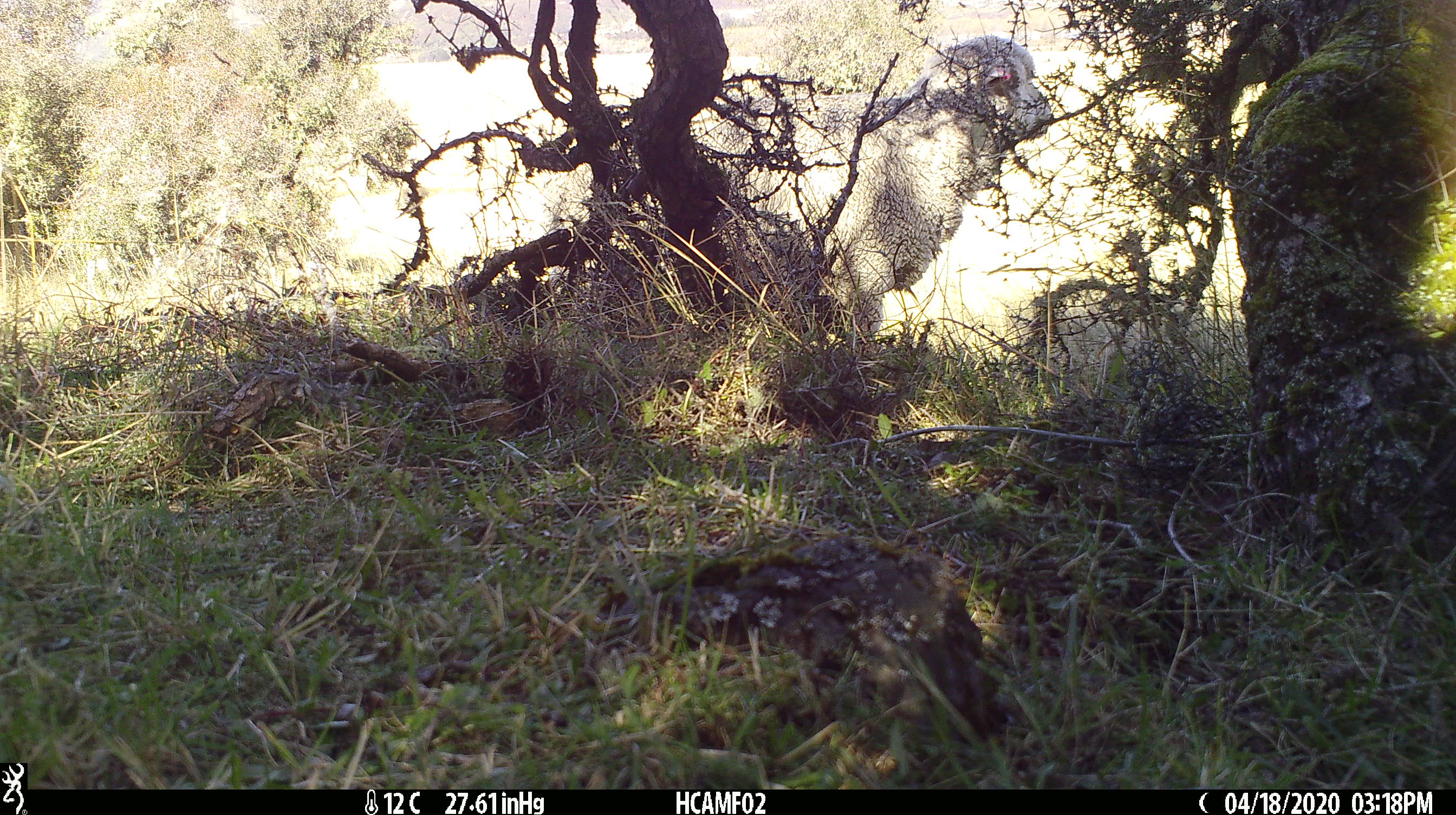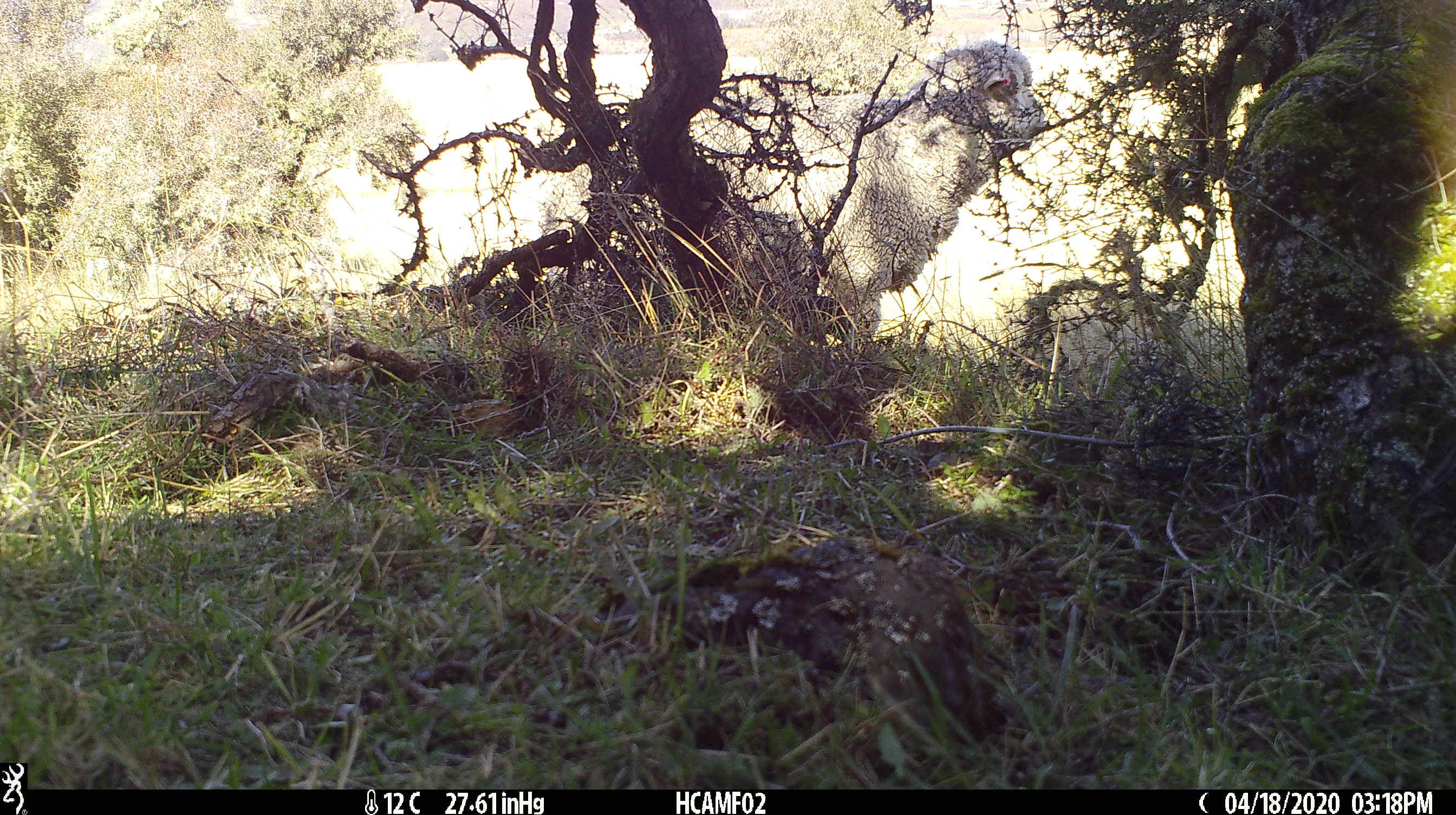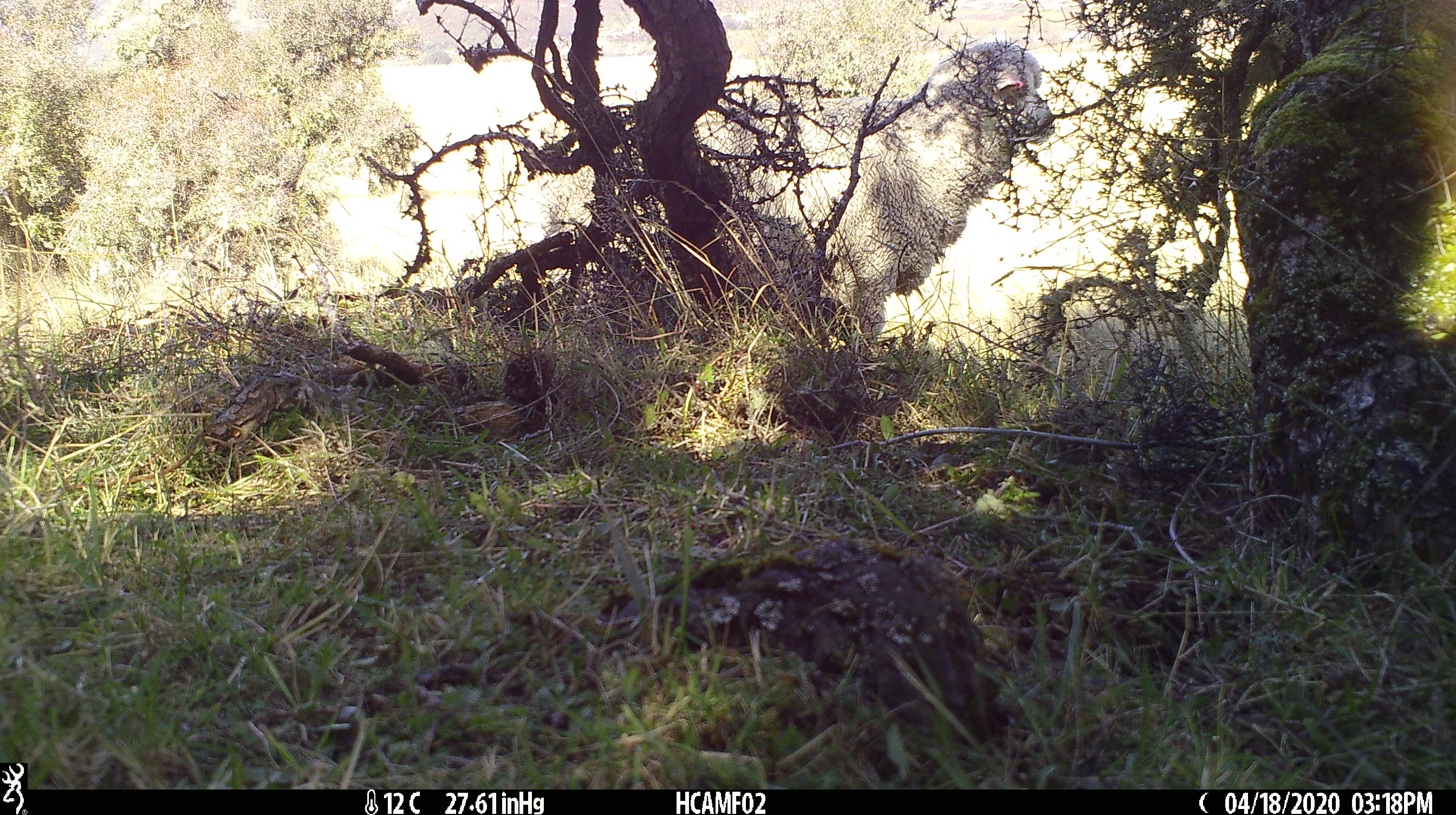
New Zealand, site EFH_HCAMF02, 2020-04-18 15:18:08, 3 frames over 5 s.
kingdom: Animalia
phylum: Chordata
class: Mammalia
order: Artiodactyla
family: Bovidae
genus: Ovis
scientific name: Ovis aries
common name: domestic sheep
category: sheep